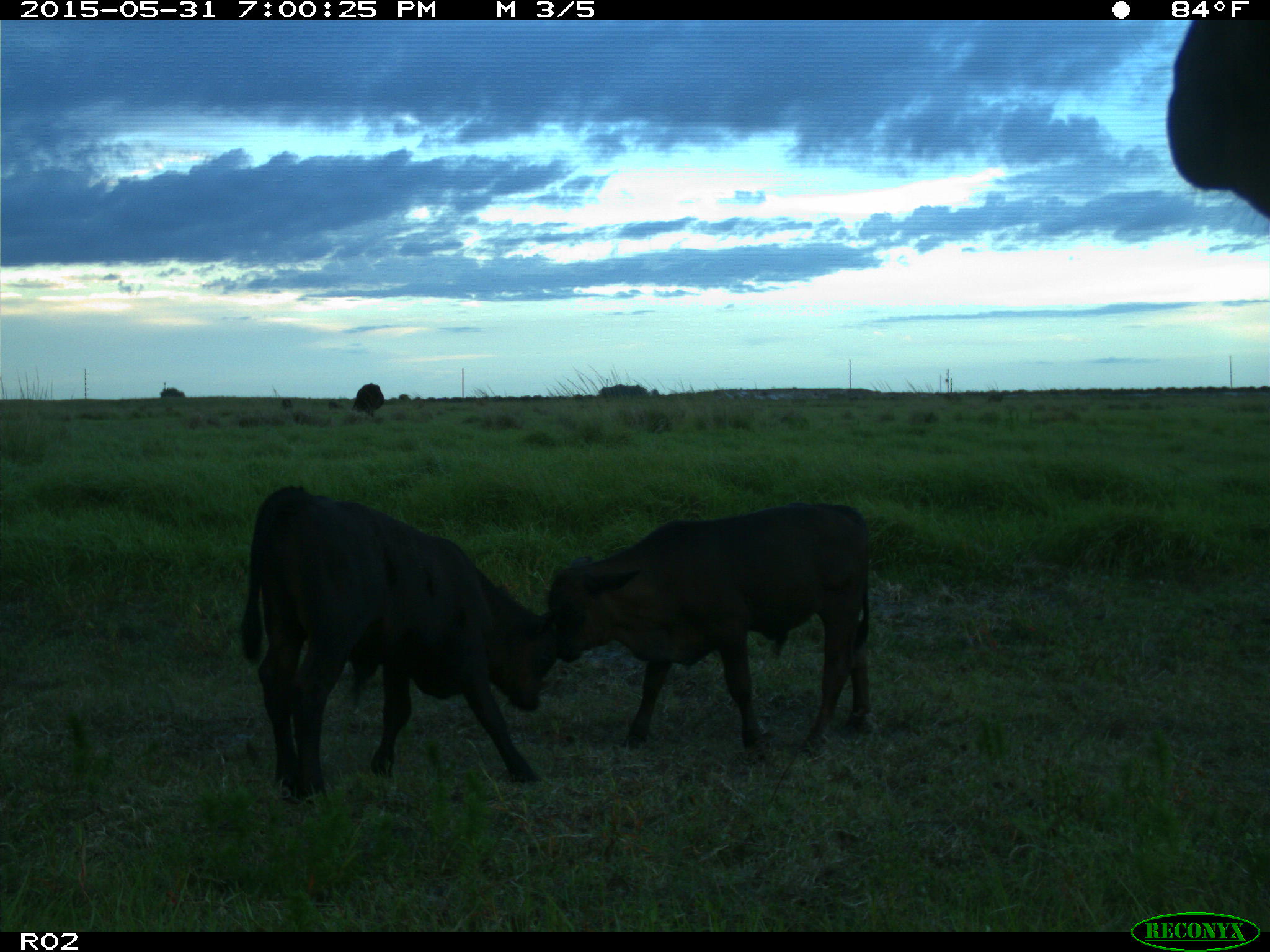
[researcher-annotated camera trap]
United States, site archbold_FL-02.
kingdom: Animalia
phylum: Chordata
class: Mammalia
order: Artiodactyla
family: Bovidae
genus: Bos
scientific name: Bos taurus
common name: domestic cow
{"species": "Bos taurus (domestic cow)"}